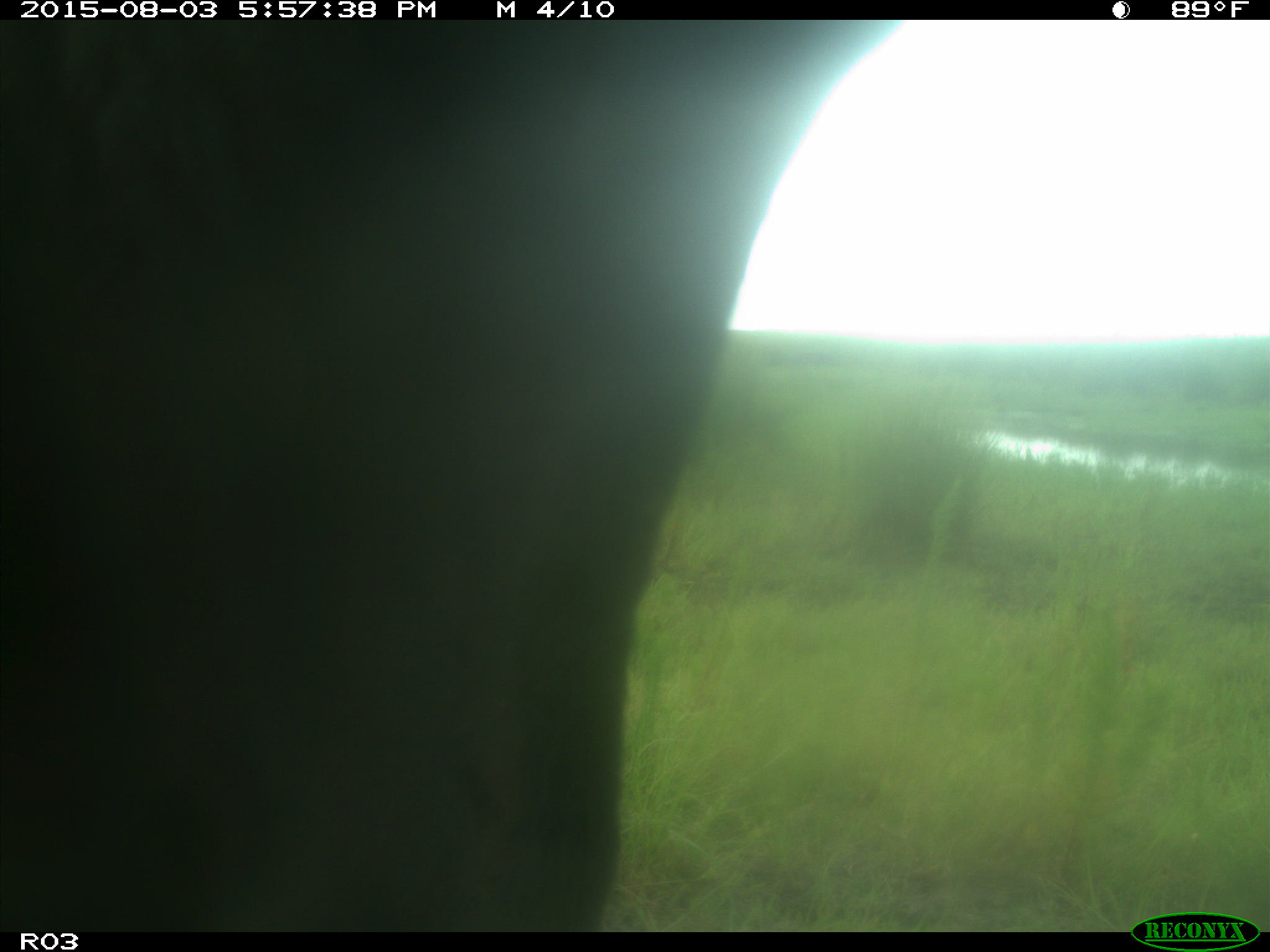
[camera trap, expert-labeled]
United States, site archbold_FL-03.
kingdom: Animalia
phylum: Chordata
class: Mammalia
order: Artiodactyla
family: Bovidae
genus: Bos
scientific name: Bos taurus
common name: domestic cow